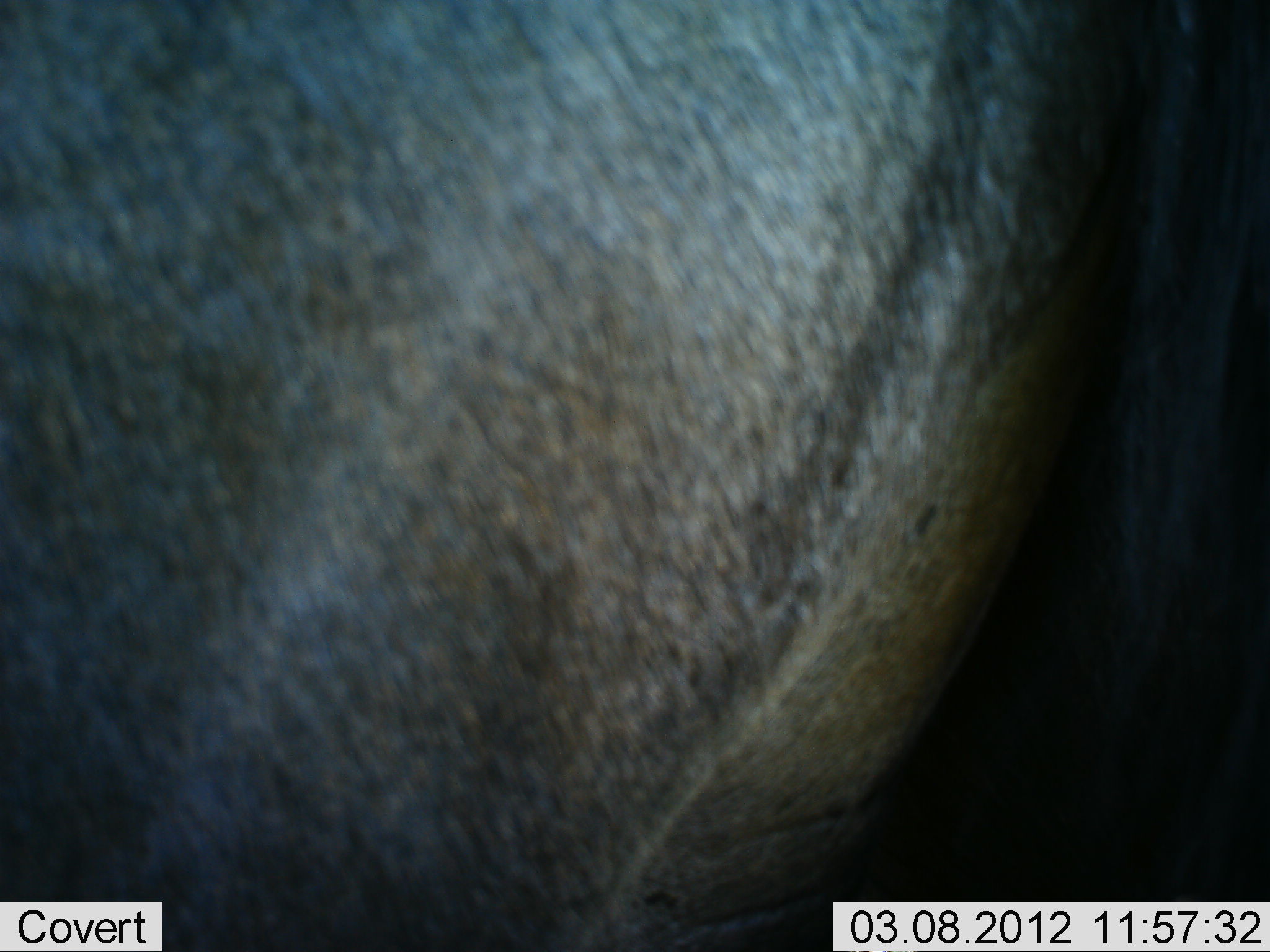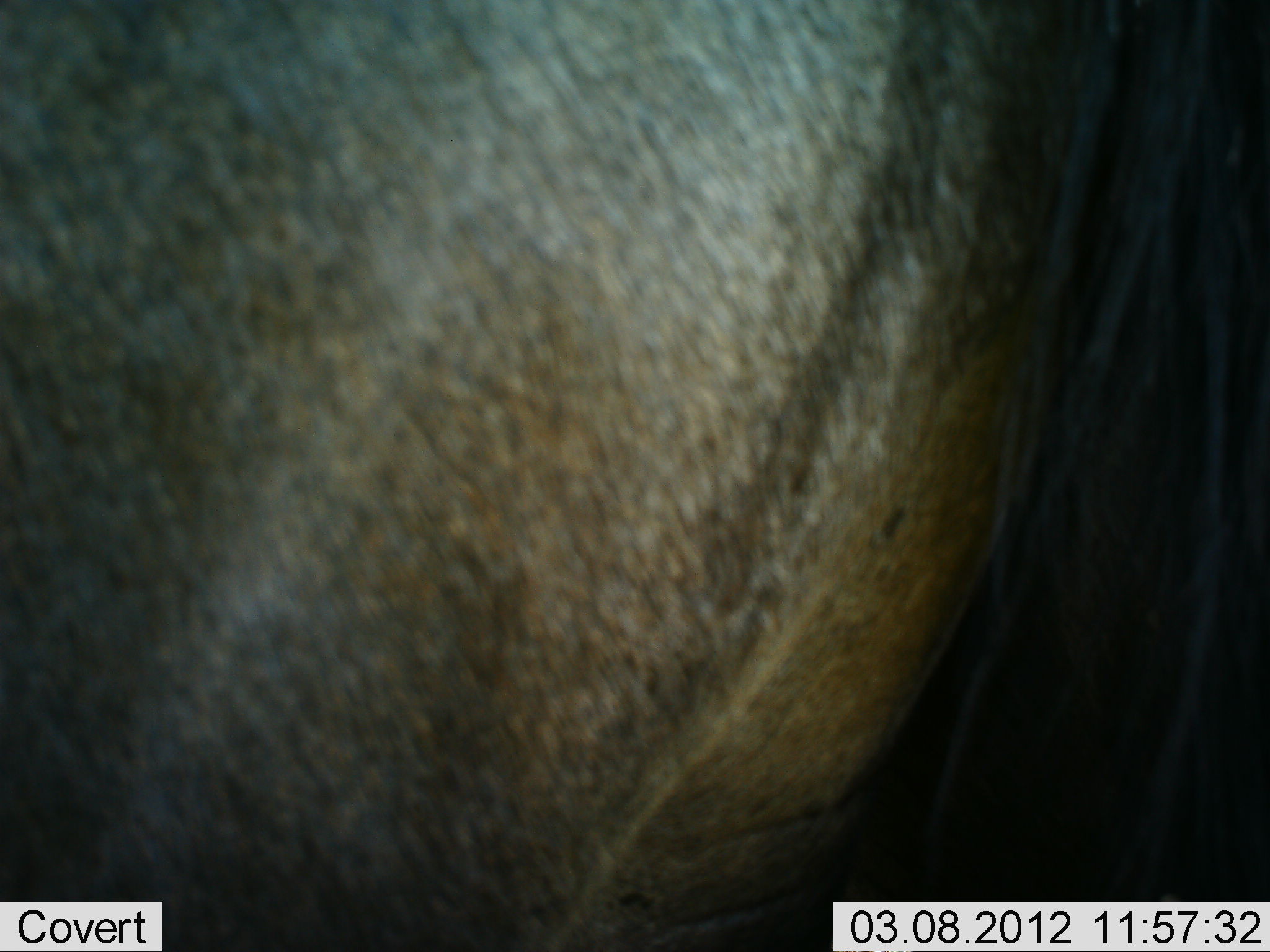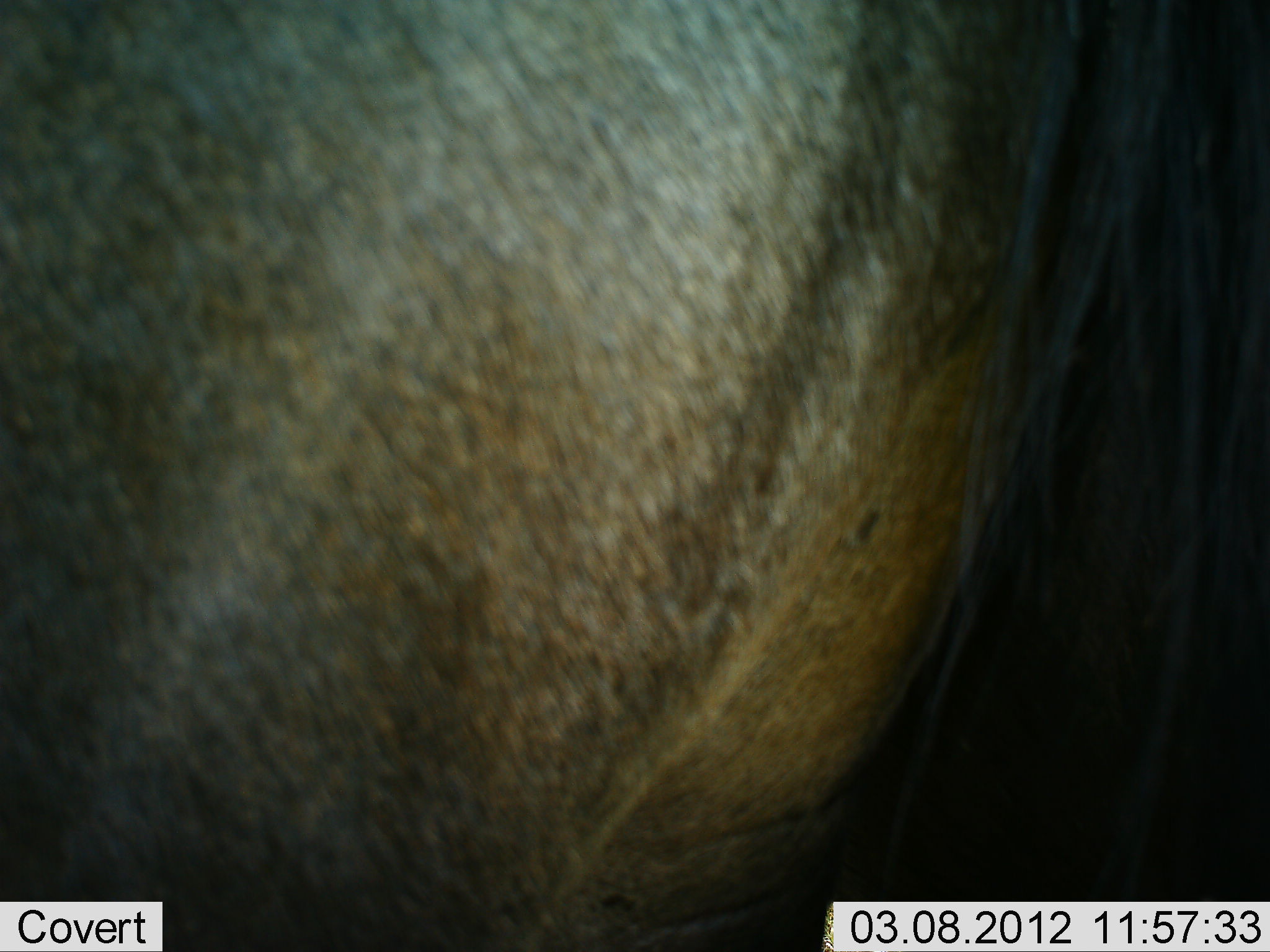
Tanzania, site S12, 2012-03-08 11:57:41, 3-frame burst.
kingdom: Animalia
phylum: Chordata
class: Mammalia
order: Artiodactyla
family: Bovidae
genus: Connochaetes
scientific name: Connochaetes taurinus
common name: blue wildebeest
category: wildebeest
Wildebeest (blue wildebeest) (Connochaetes taurinus), count 1. Behavior (volunteer vote fractions): standing 95%, resting 0%, moving 5%, interacting 0%. Young present (vote fraction): 0%. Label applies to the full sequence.